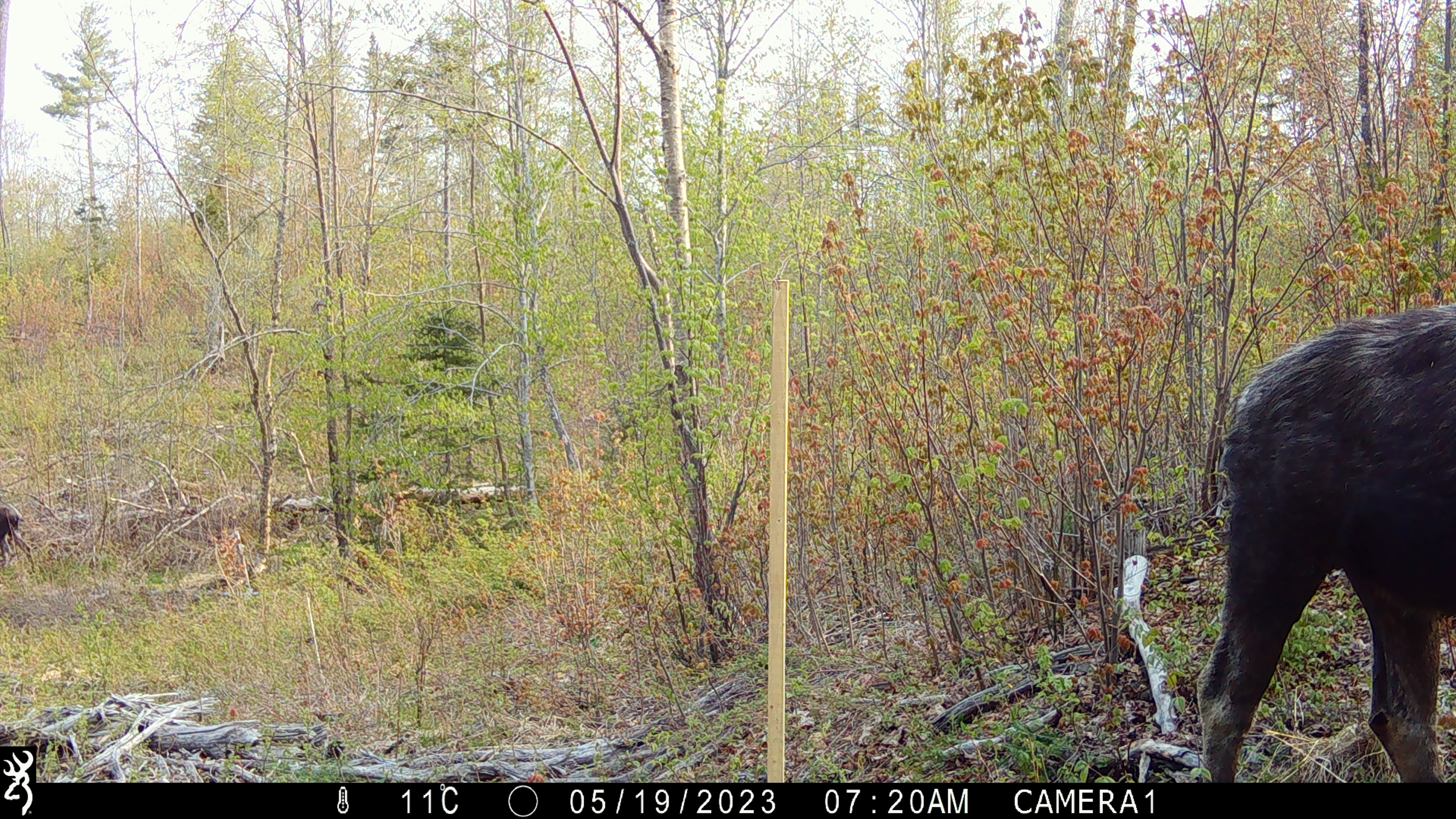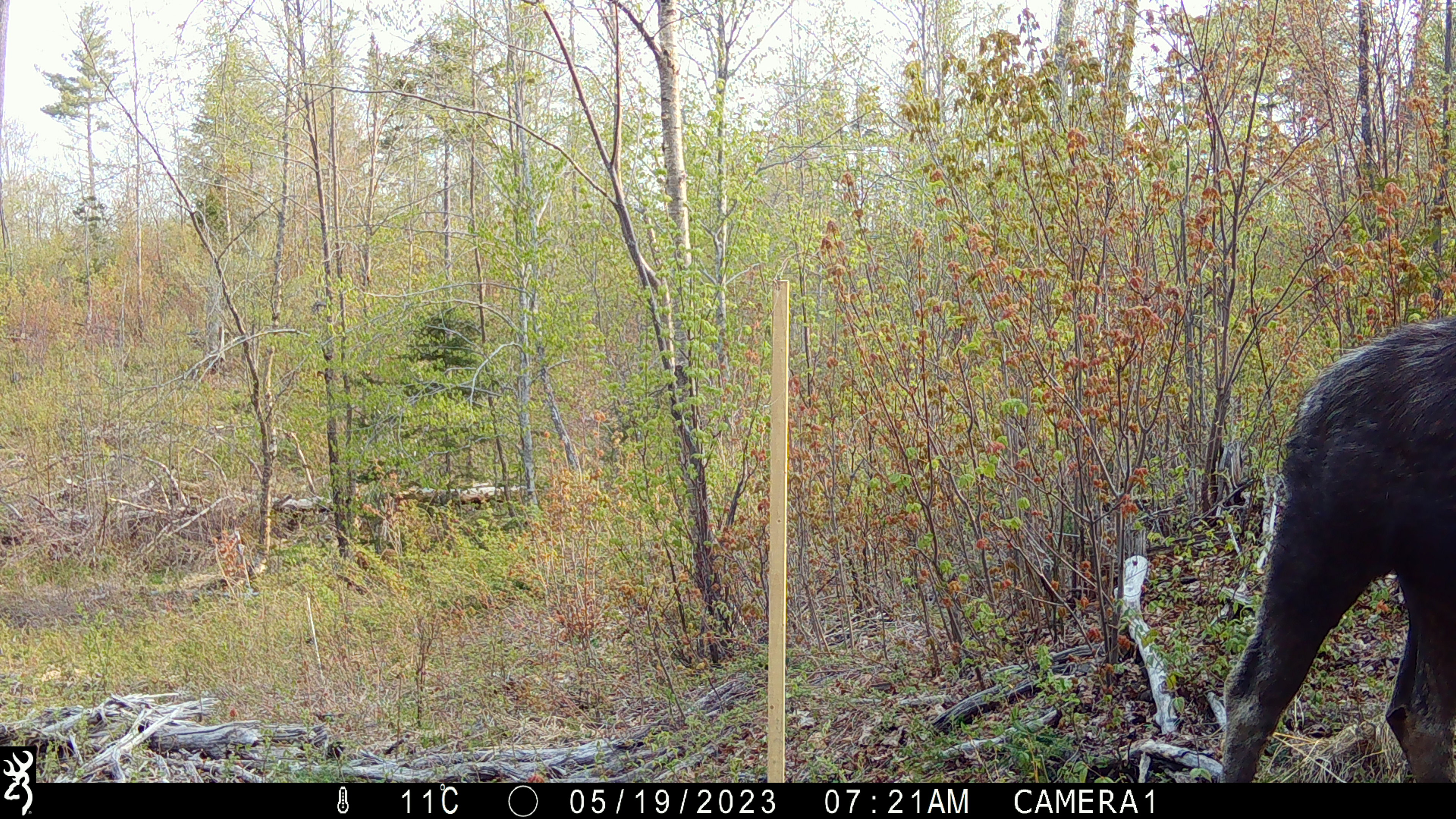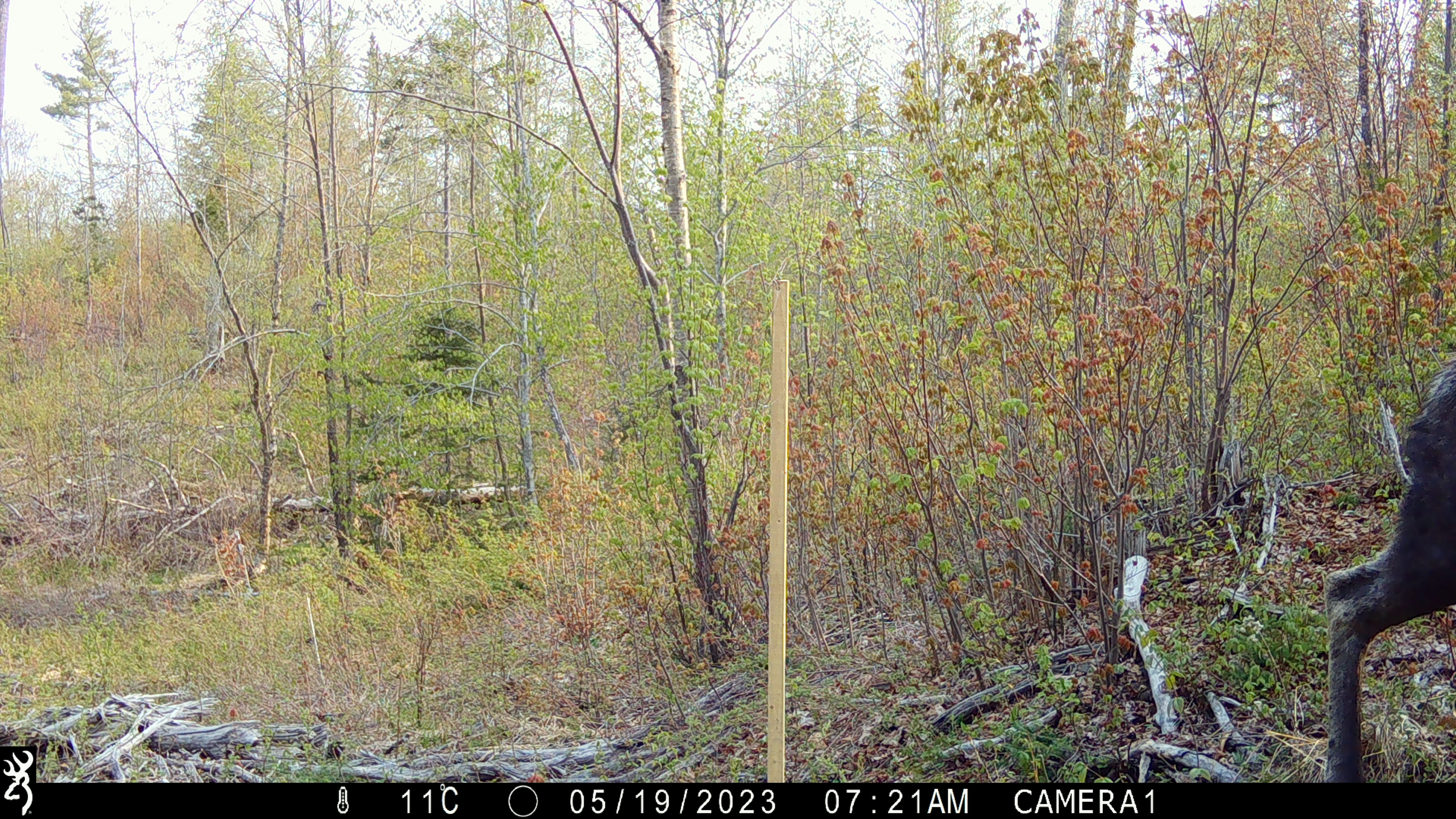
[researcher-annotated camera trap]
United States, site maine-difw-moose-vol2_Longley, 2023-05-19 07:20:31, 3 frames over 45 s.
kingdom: Animalia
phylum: Chordata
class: Mammalia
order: Artiodactyla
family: Cervidae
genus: Alces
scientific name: Alces alces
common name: moose